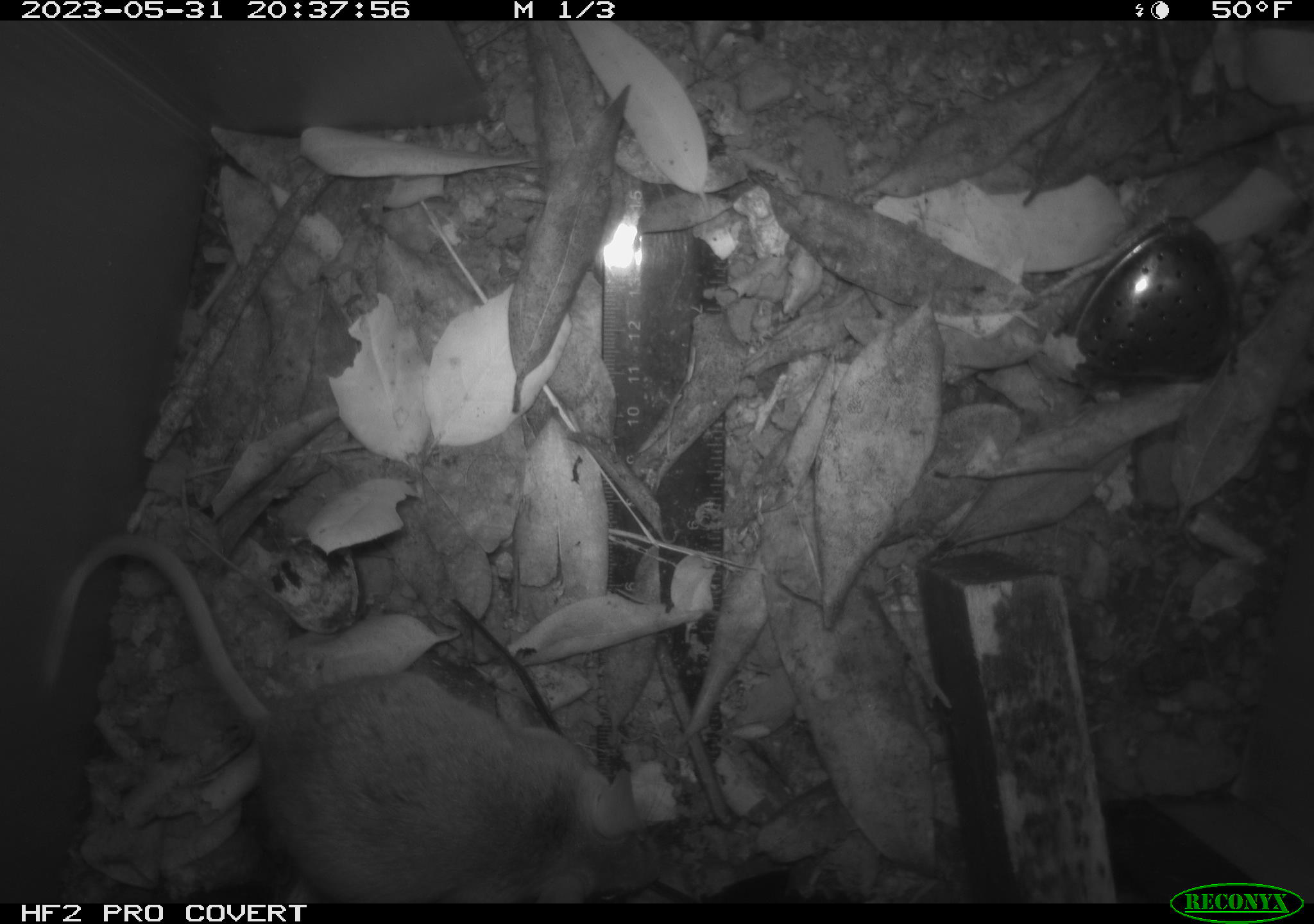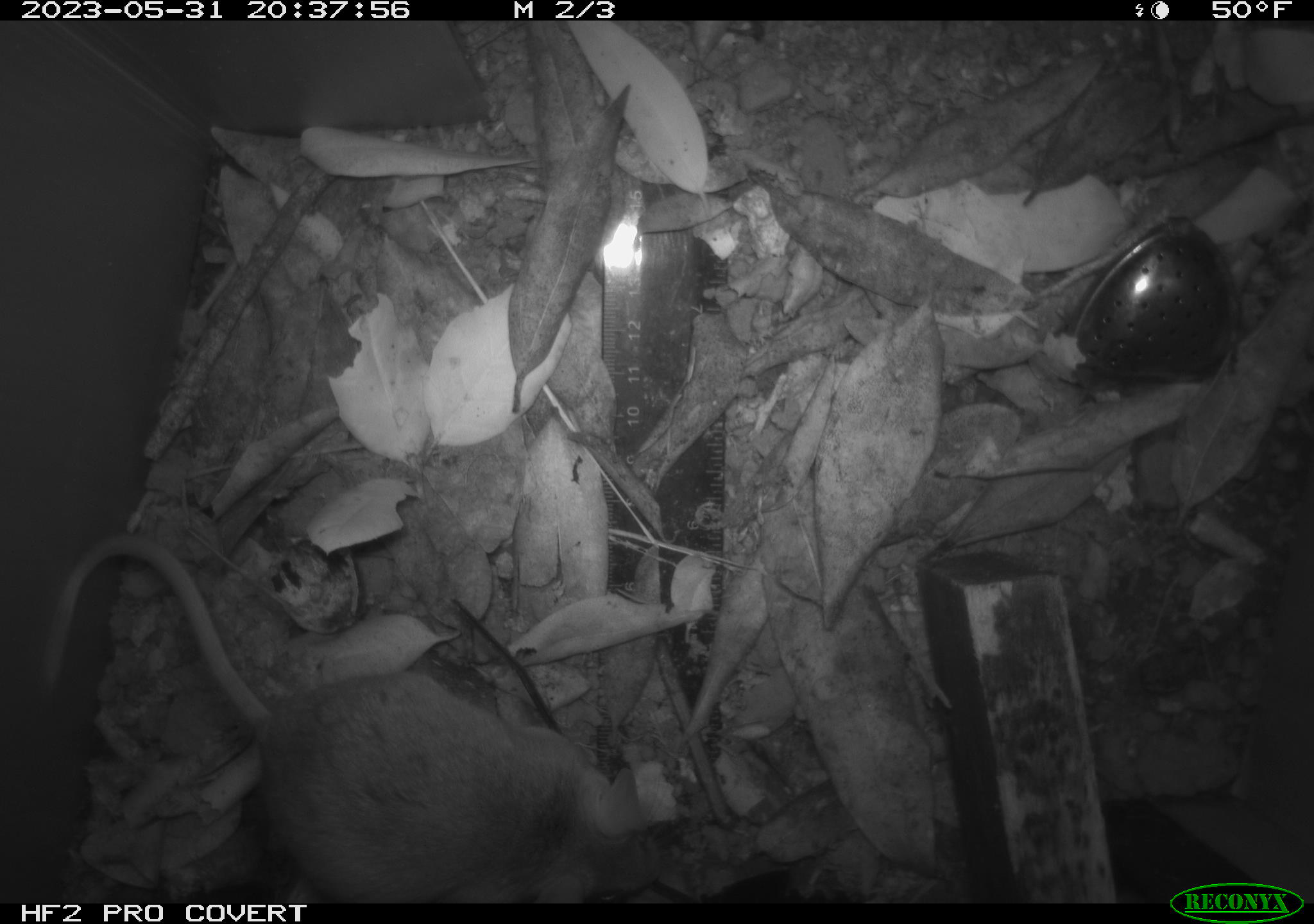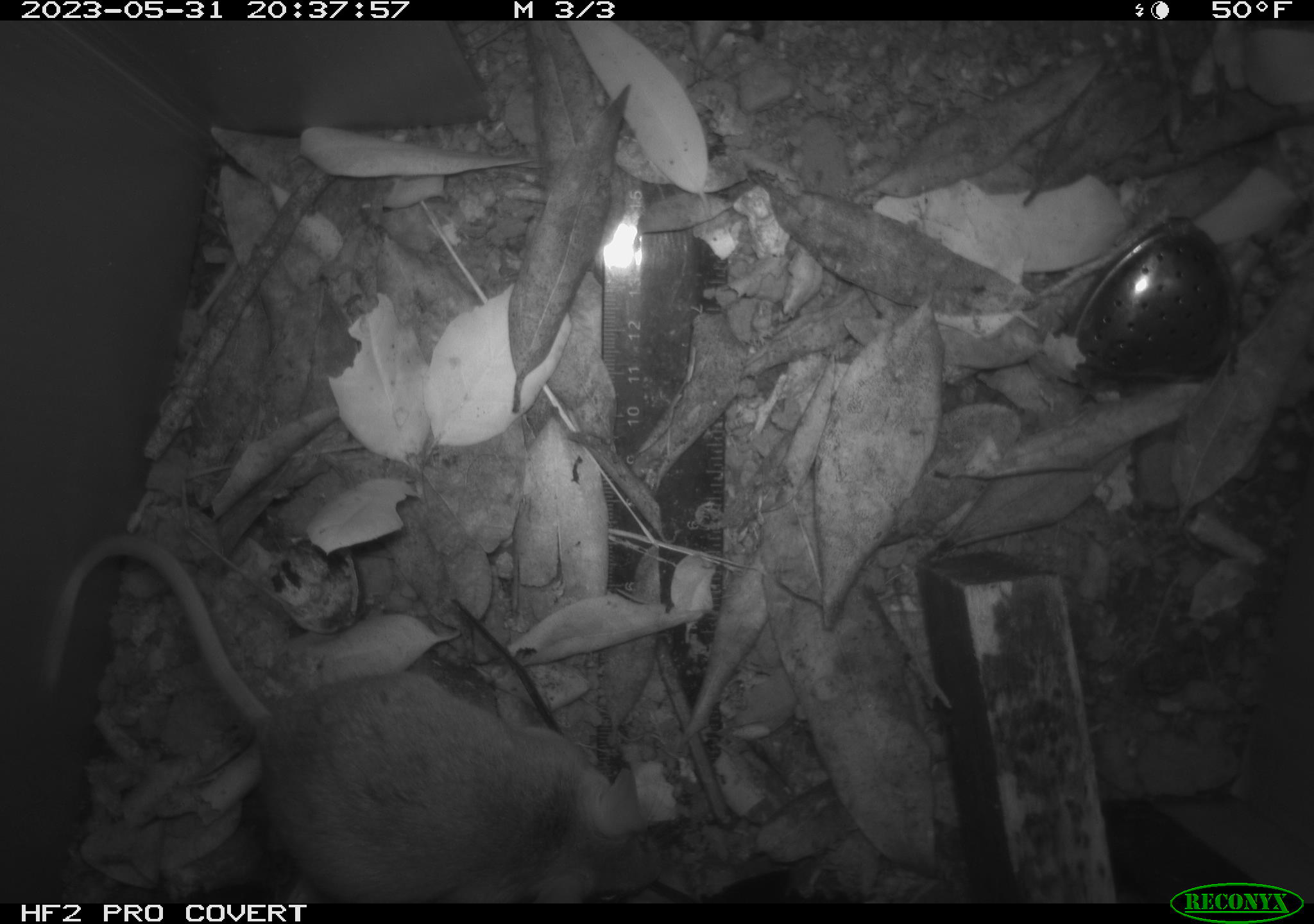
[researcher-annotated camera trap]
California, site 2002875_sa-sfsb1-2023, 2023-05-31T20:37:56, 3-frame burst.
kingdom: Animalia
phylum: Chordata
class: Mammalia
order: Rodentia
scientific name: Rodentia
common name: mouse species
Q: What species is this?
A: Mouse species (Rodentia).